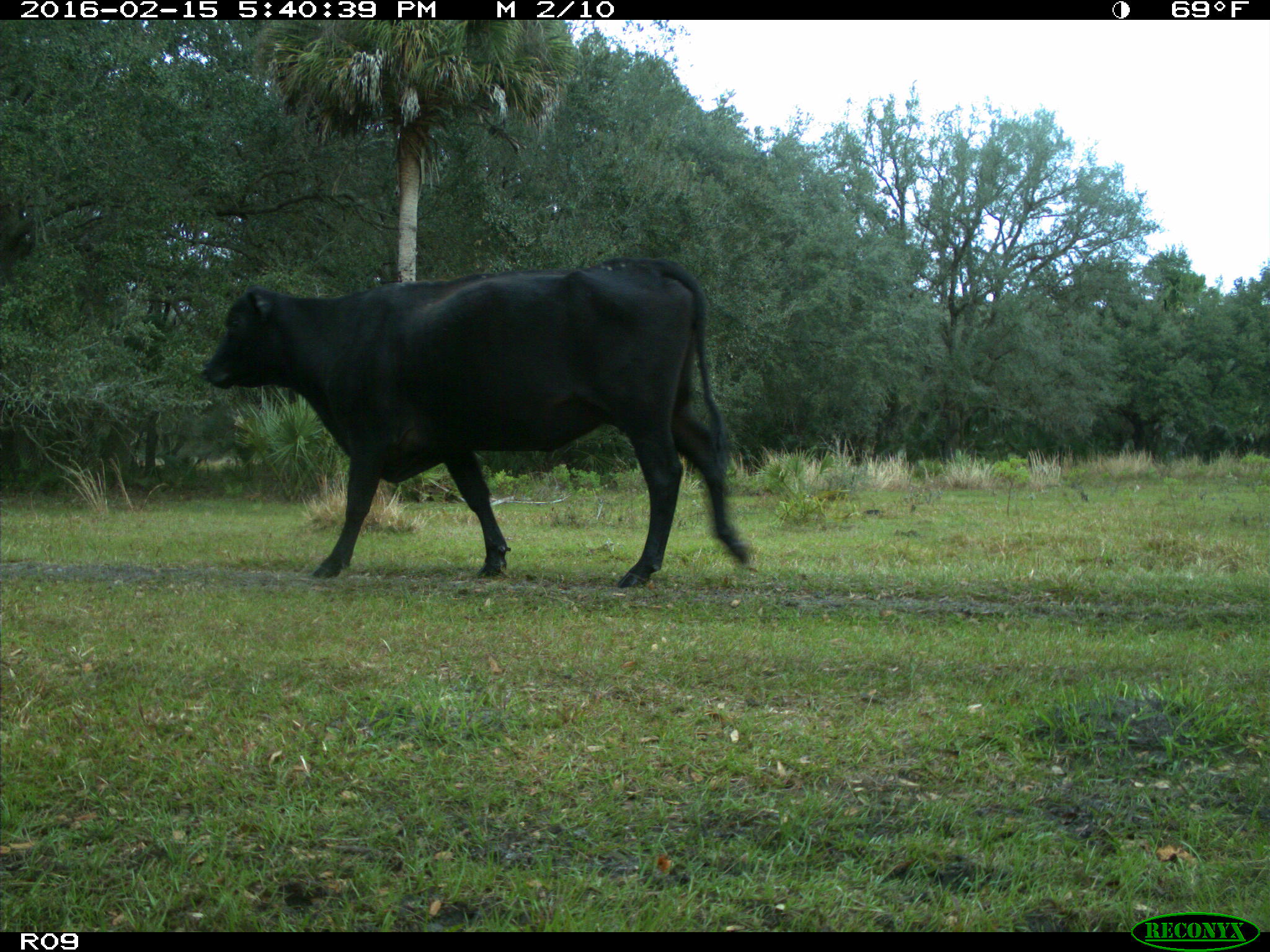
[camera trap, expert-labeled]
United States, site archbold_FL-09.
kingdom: Animalia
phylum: Chordata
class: Mammalia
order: Artiodactyla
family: Bovidae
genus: Bos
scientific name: Bos taurus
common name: domestic cow